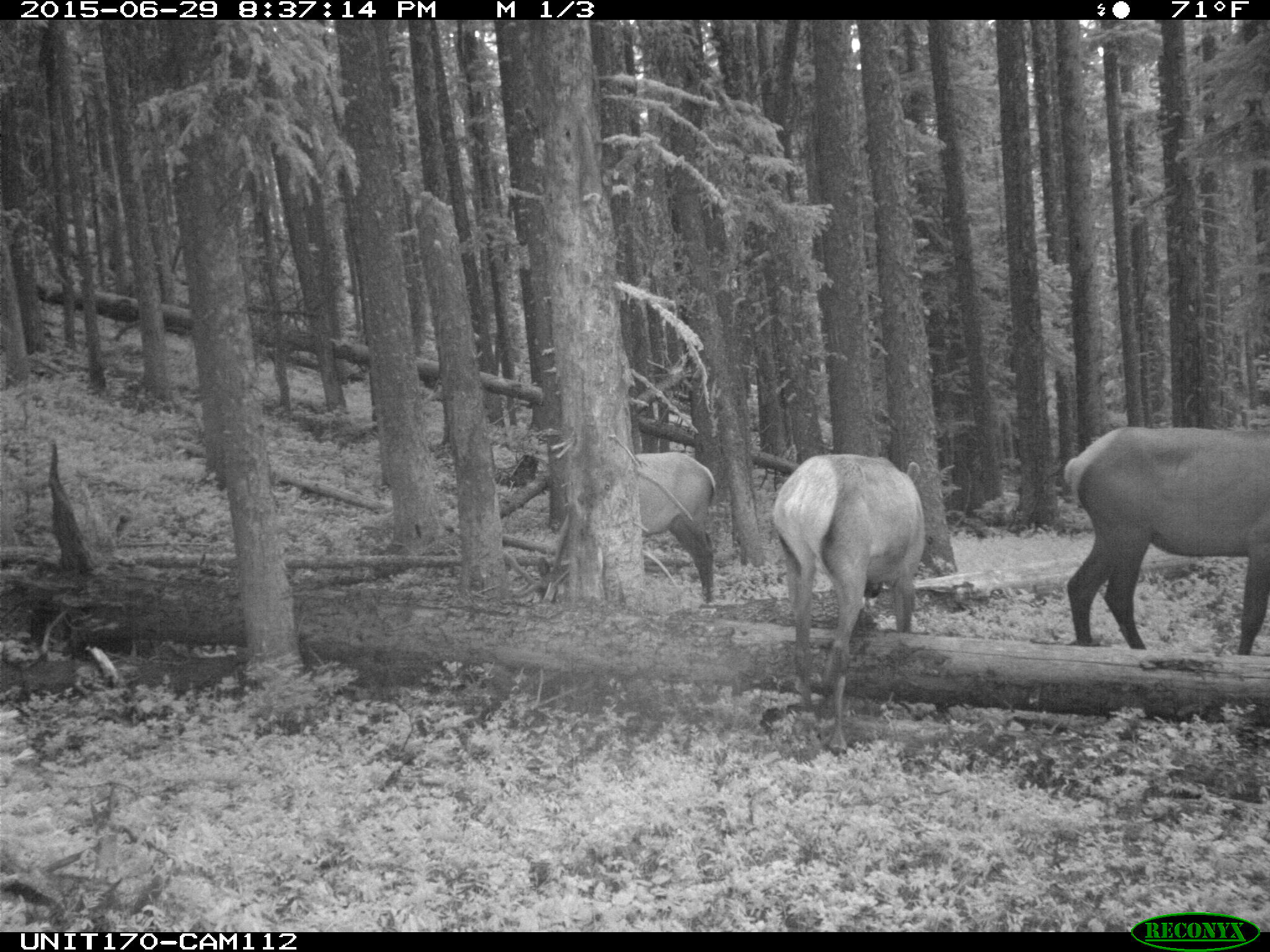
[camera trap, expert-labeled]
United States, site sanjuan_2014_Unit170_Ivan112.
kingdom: Animalia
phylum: Chordata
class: Mammalia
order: Artiodactyla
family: Cervidae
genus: Cervus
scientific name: Cervus elaphus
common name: red deer